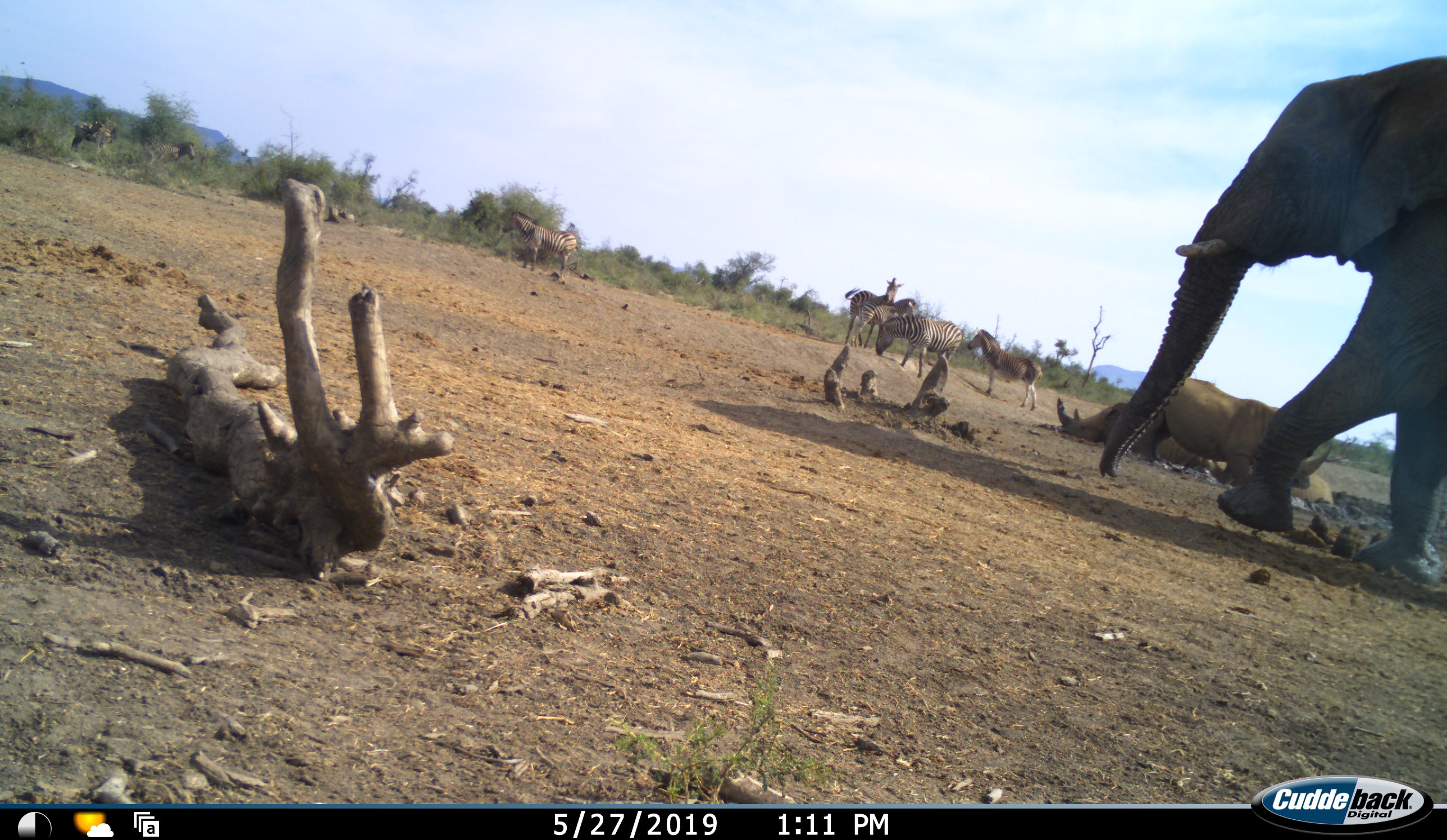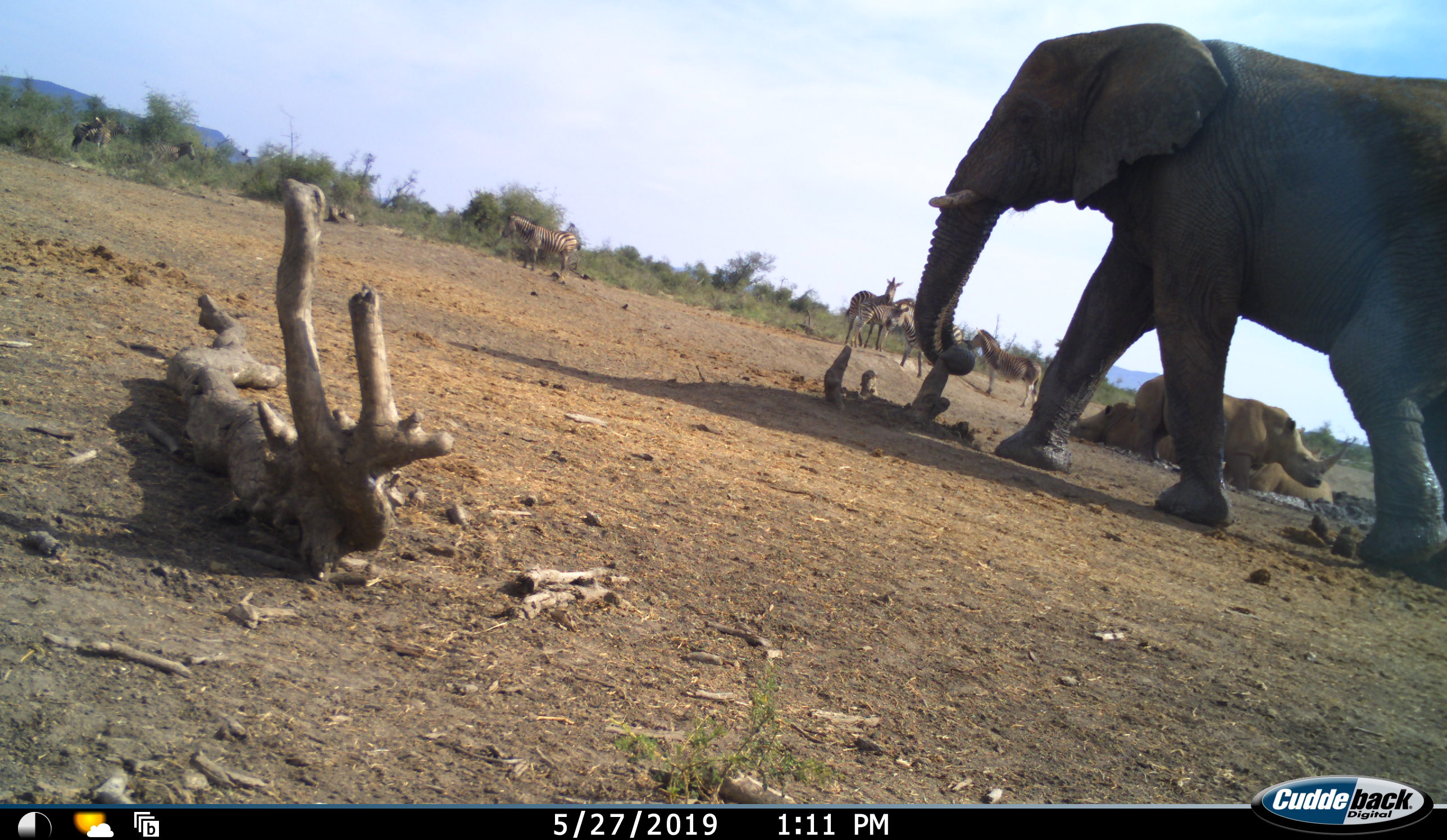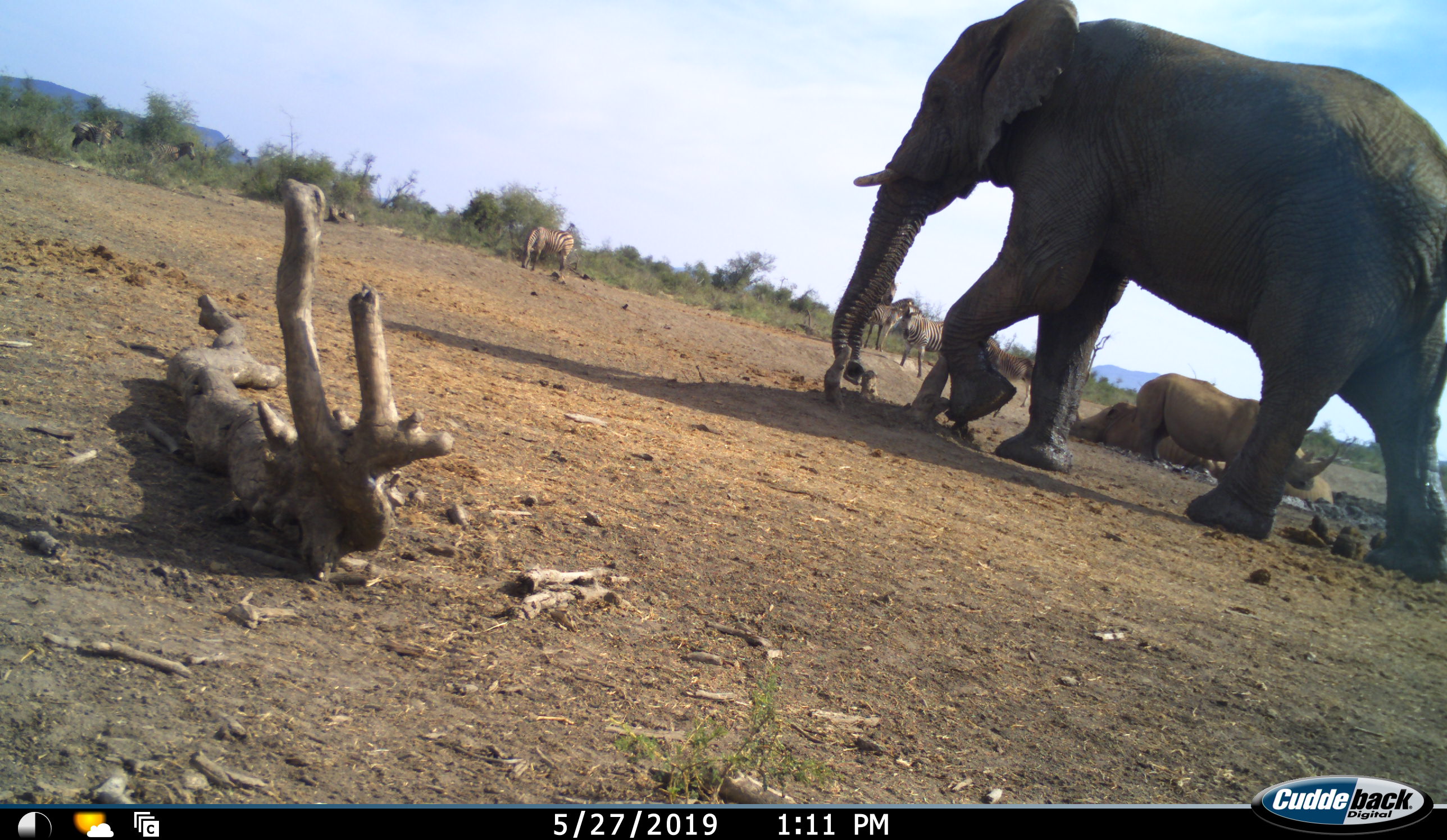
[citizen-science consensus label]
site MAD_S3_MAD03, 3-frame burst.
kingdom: Animalia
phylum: Chordata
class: Mammalia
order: Proboscidea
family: Elephantidae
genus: Loxodonta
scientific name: Loxodonta africana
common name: african bush elephant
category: elephant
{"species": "elephant (african bush elephant) (Loxodonta africana)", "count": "1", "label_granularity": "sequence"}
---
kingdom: Animalia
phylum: Chordata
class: Mammalia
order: Perissodactyla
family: Rhinocerotidae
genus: Ceratotherium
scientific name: Ceratotherium simum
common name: white rhinoceros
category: rhinoceroswhite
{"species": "rhinoceroswhite (white rhinoceros) (Ceratotherium simum)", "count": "3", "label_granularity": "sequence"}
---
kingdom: Animalia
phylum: Chordata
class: Mammalia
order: Perissodactyla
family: Equidae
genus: Equus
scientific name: Equus quagga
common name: plains zebra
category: zebraplains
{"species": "zebraplains (plains zebra) (Equus quagga)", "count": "7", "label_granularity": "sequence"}